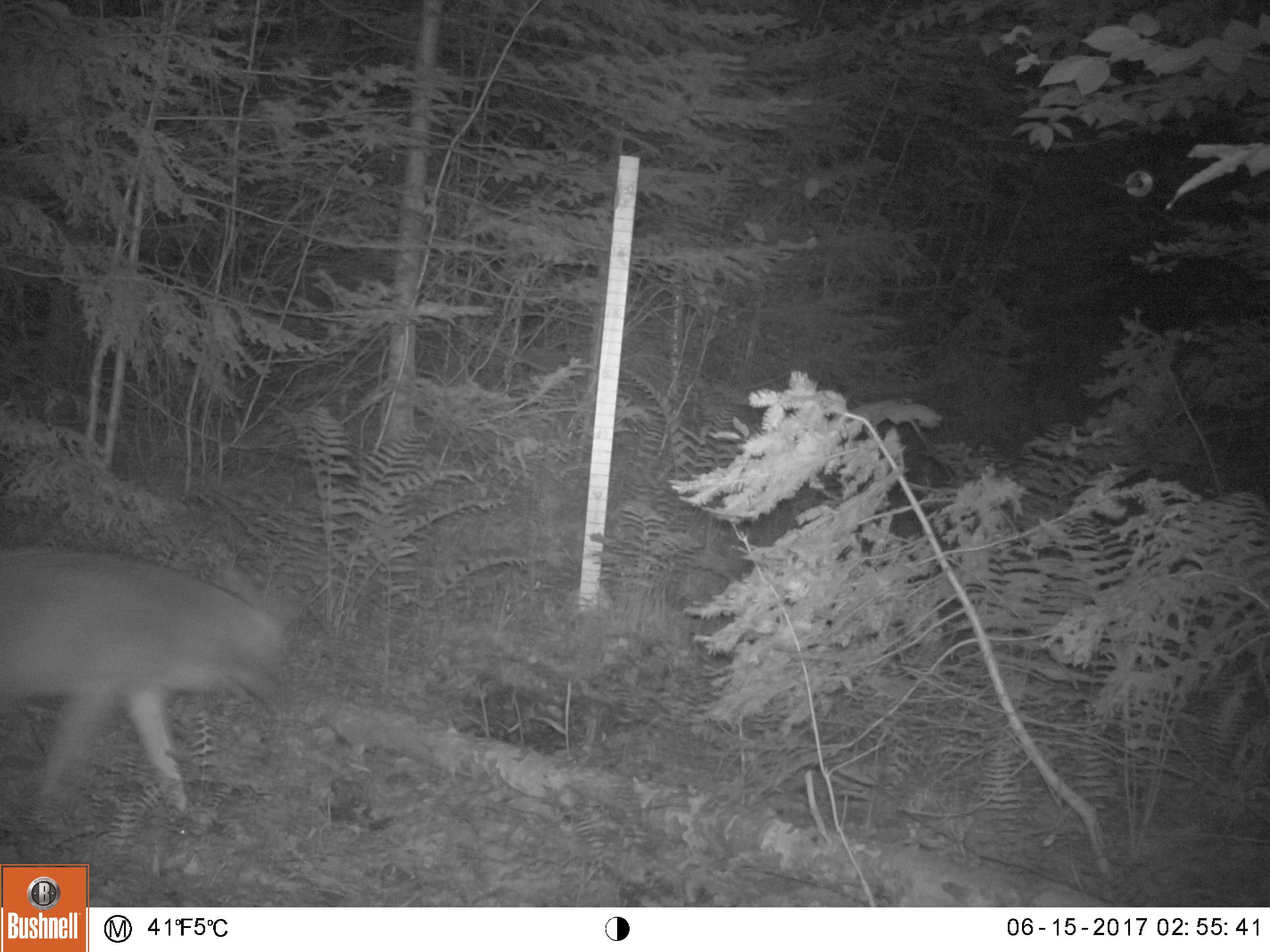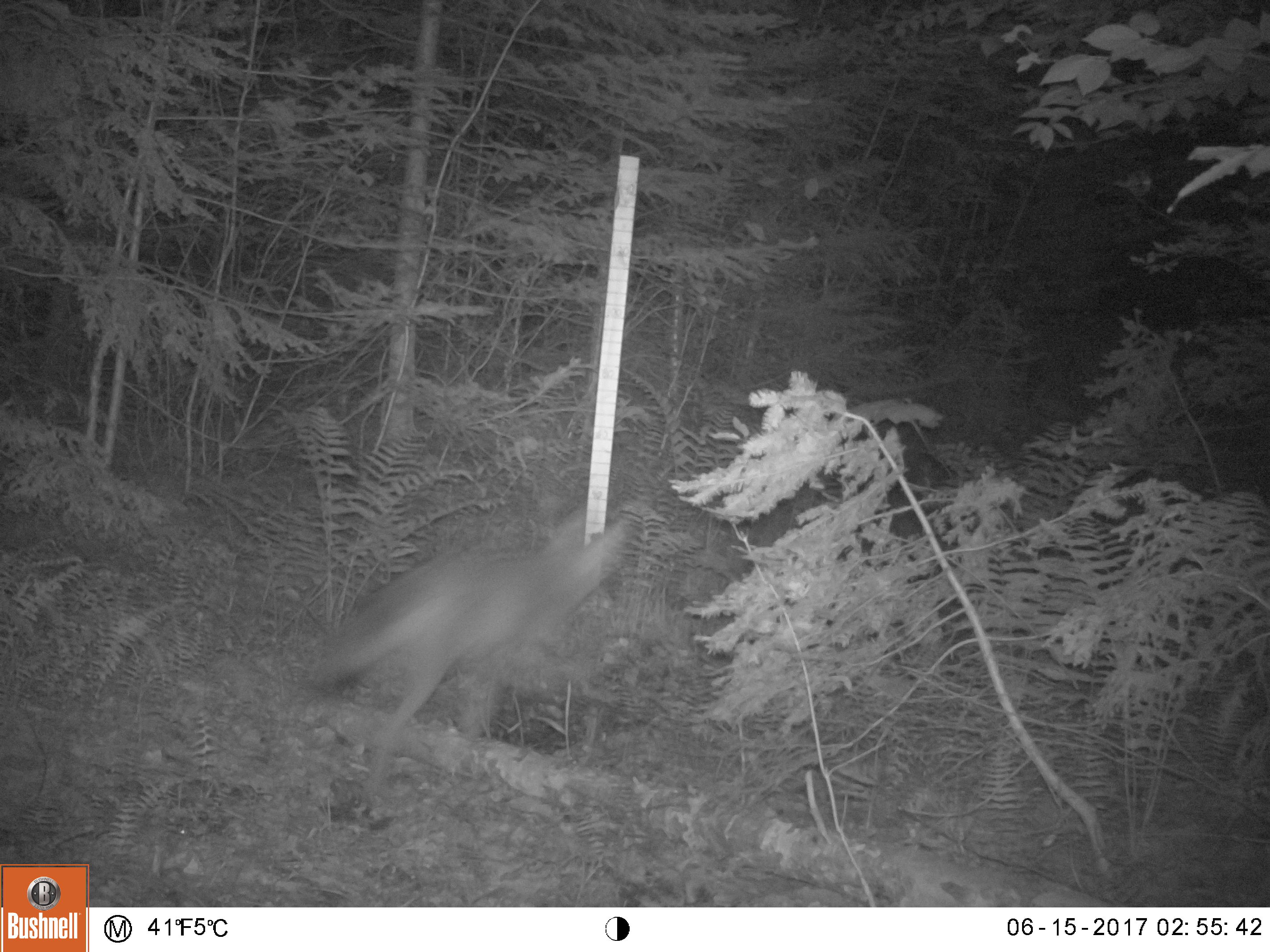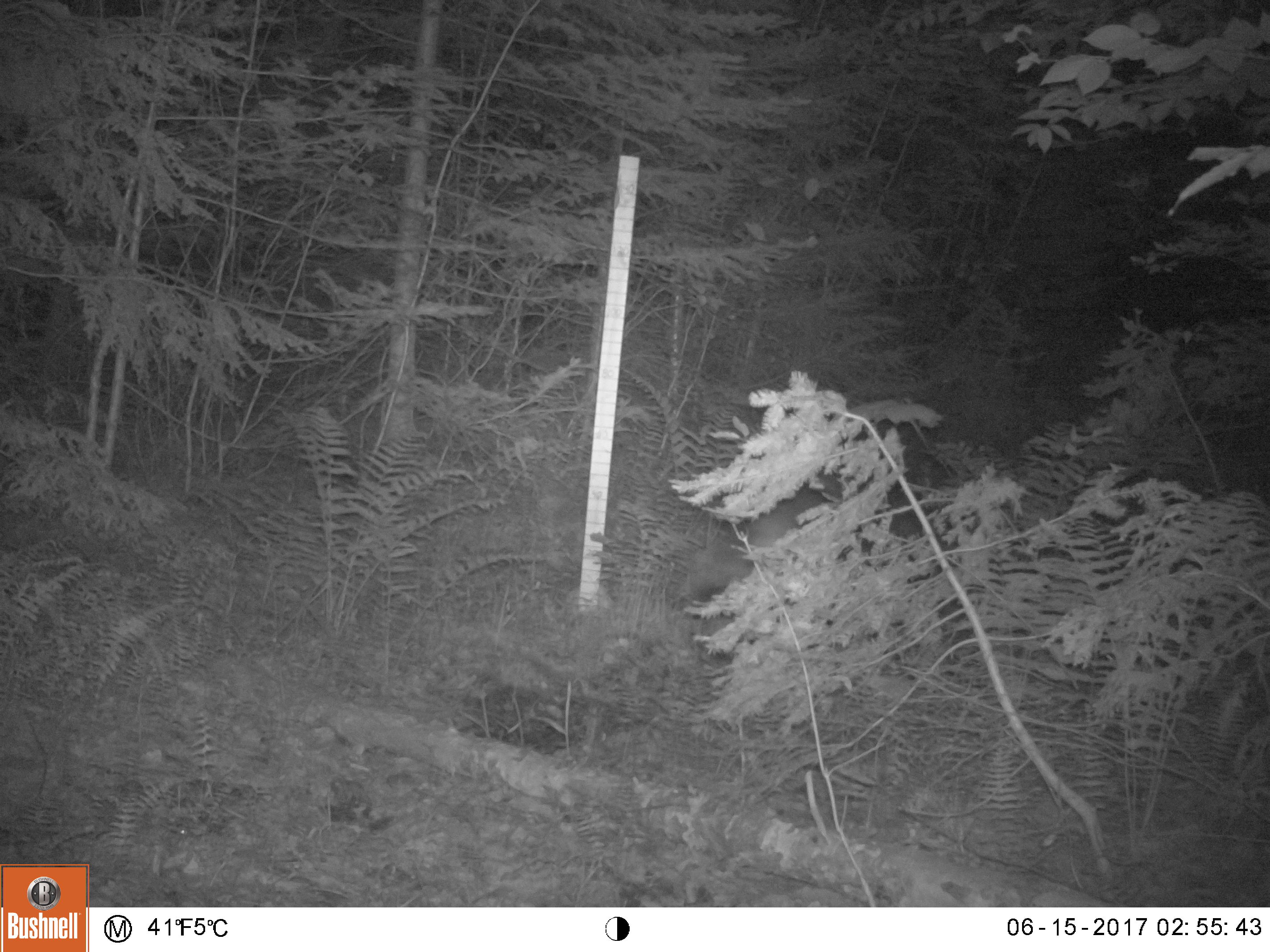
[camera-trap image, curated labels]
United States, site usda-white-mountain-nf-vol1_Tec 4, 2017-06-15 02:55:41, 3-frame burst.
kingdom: Animalia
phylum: Chordata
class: Mammalia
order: Carnivora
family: Canidae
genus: Canis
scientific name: Canis latrans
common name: coyote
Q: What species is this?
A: Coyote (Canis latrans).